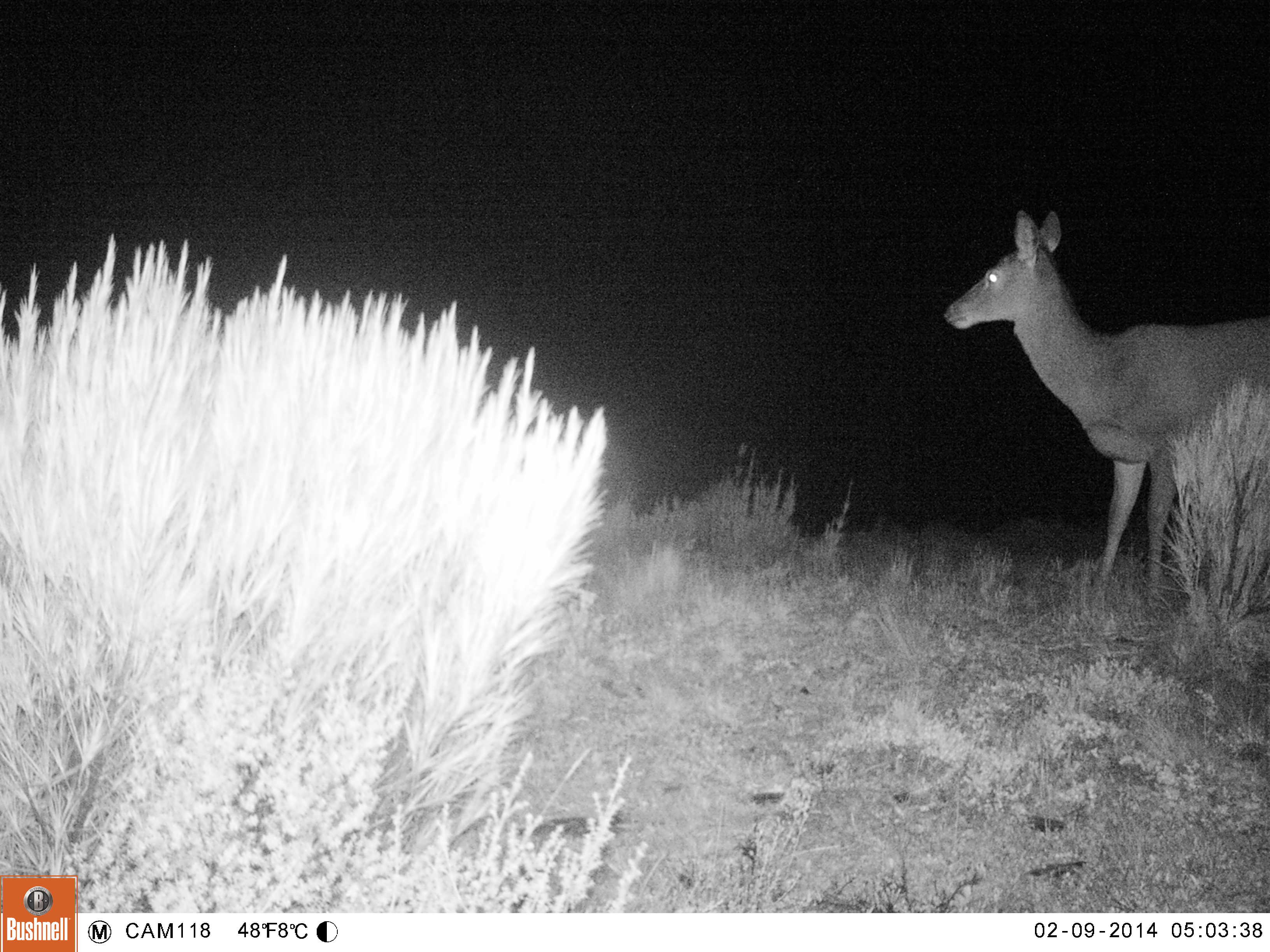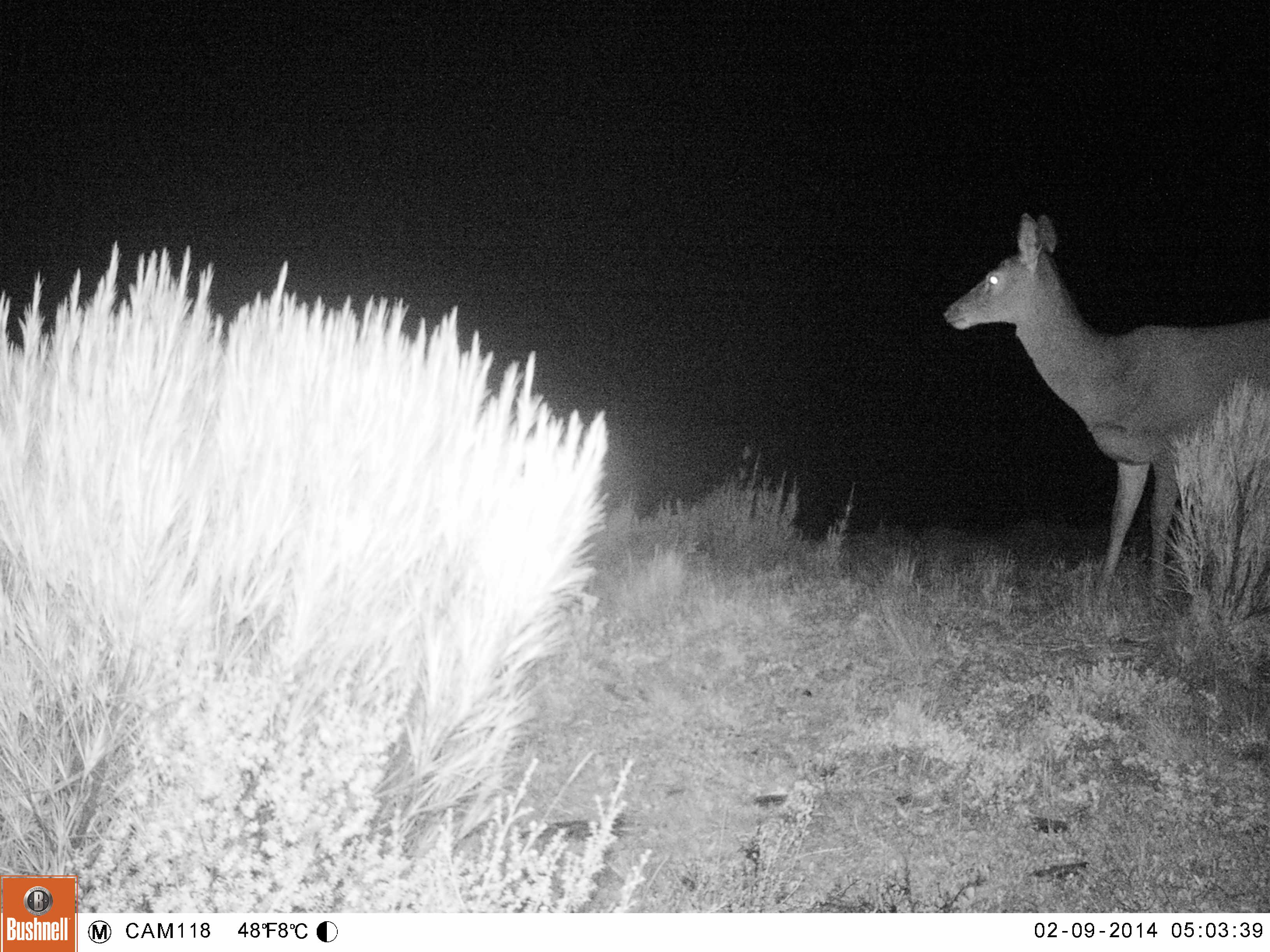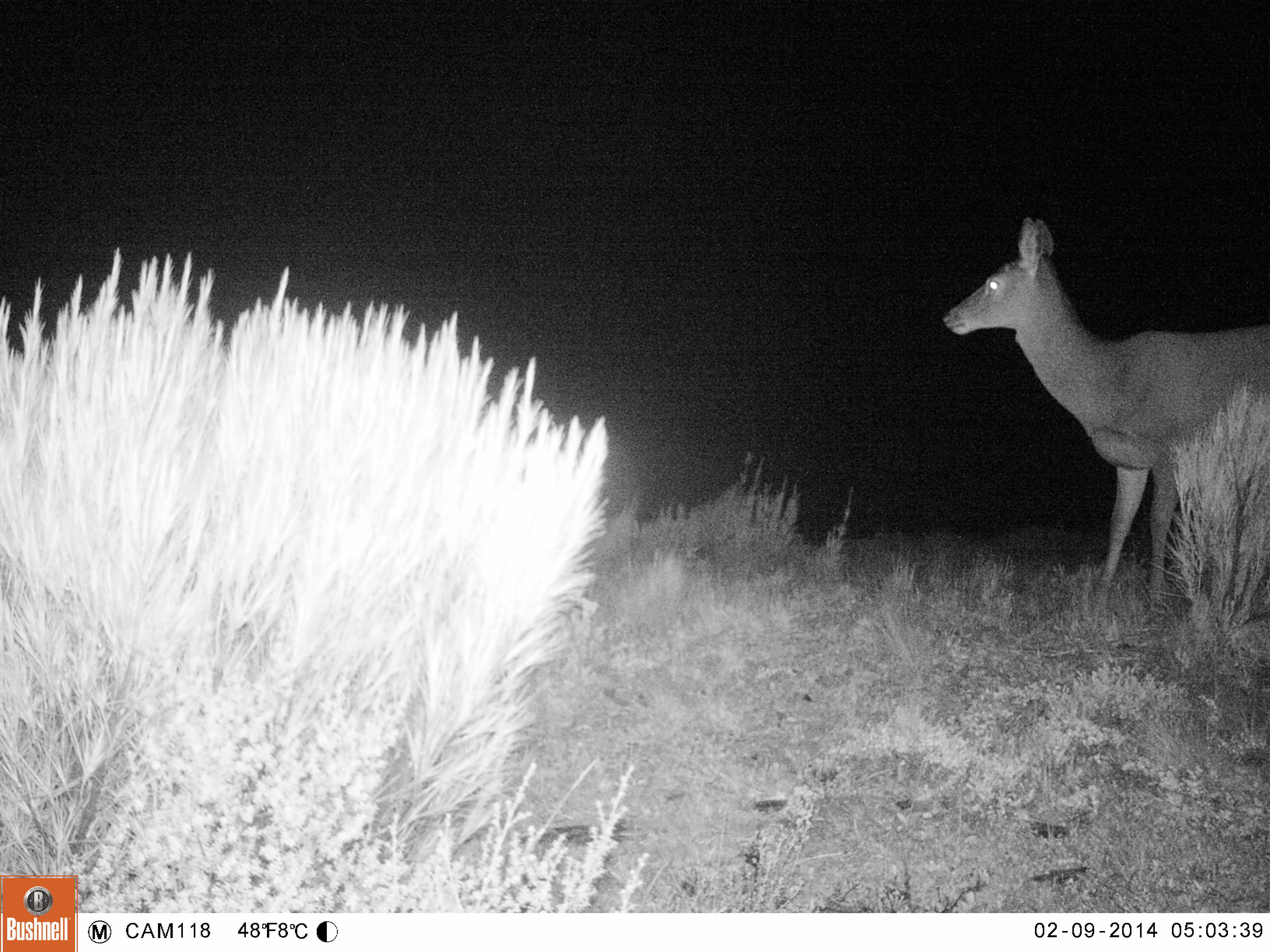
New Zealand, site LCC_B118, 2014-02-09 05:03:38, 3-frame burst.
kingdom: Animalia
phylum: Chordata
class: Mammalia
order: Artiodactyla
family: Cervidae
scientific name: Cervidae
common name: deer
Deer (Cervidae).